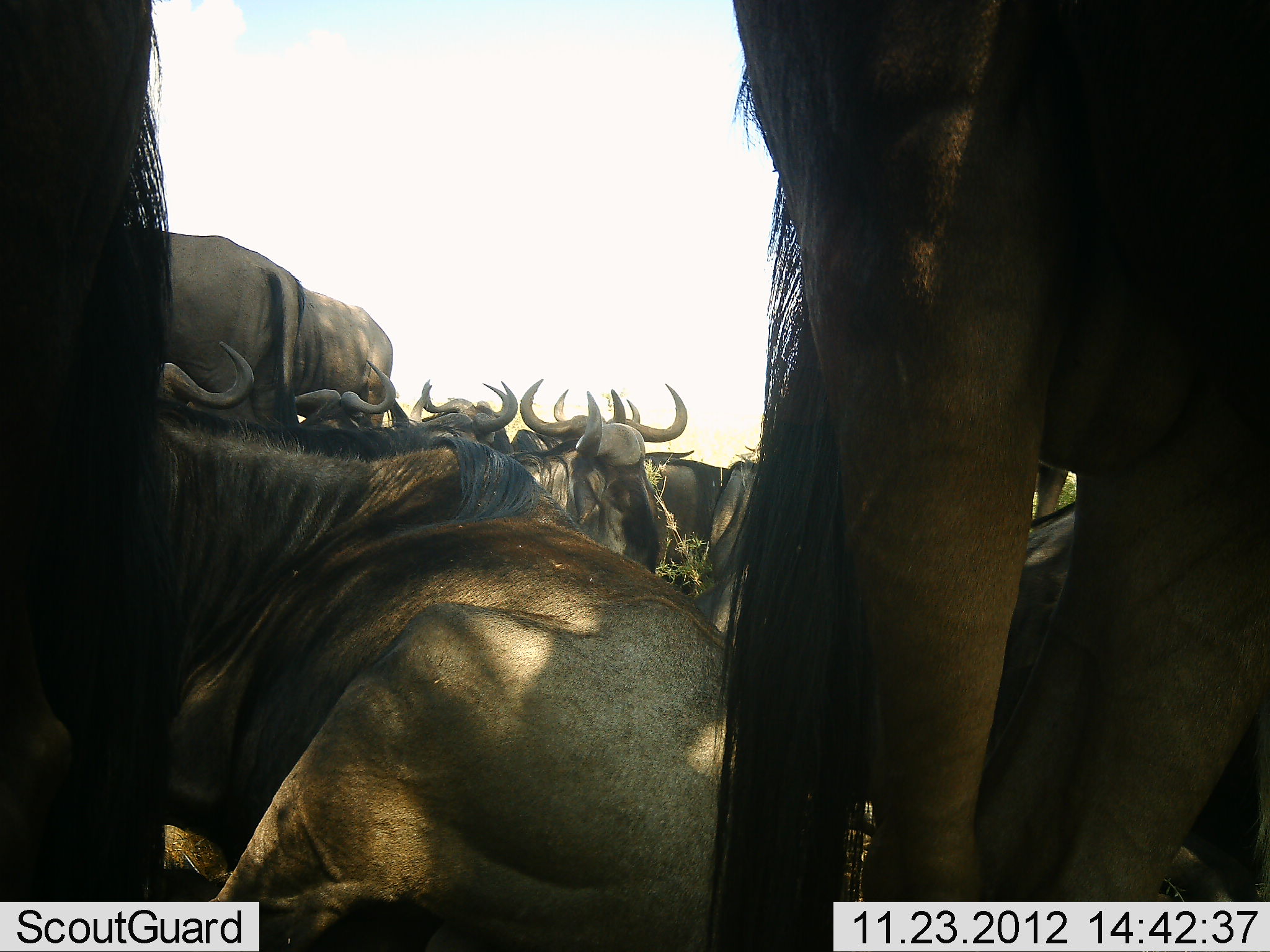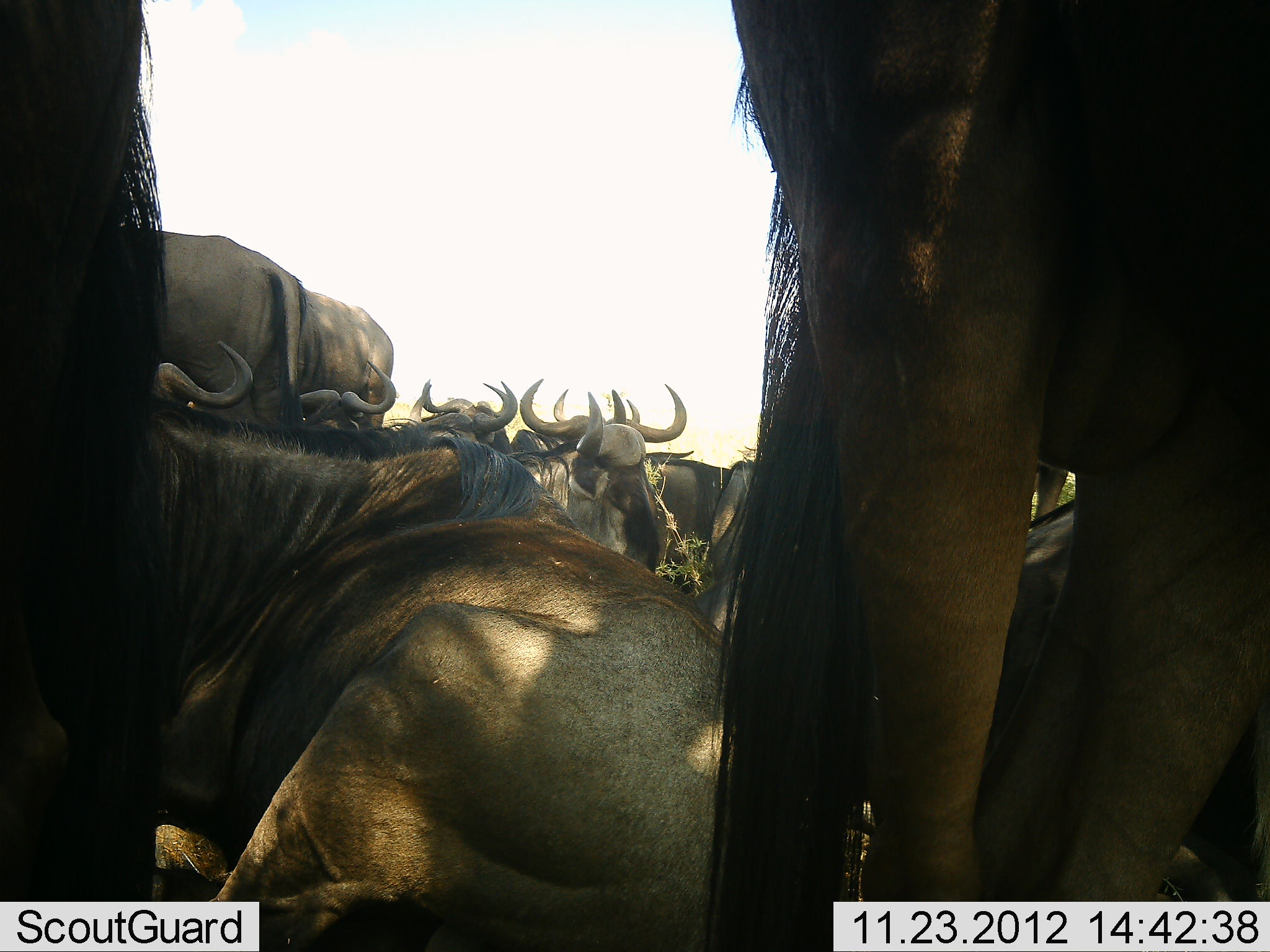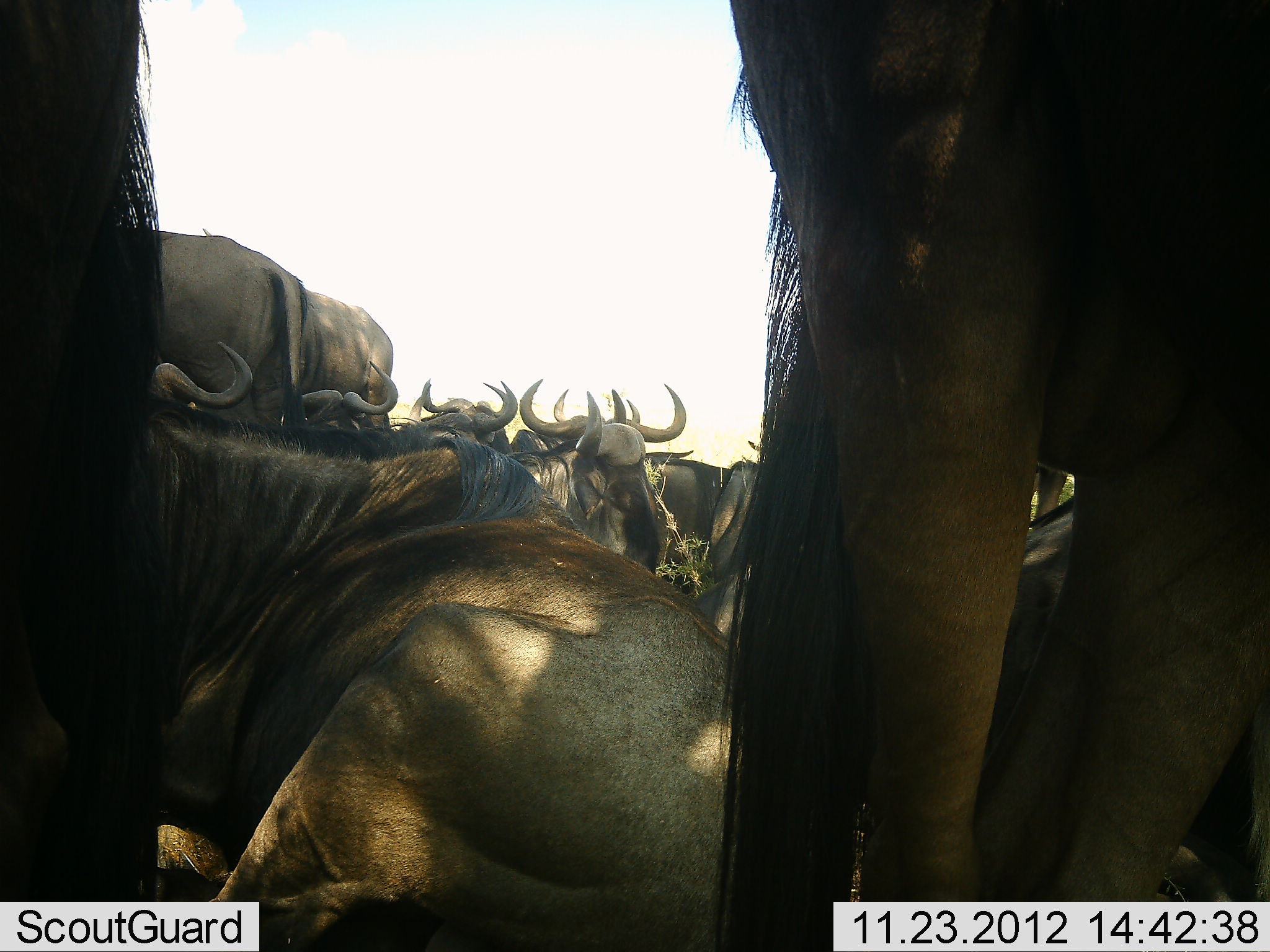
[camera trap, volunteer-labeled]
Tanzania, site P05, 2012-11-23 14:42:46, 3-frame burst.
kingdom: Animalia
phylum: Chordata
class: Mammalia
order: Artiodactyla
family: Bovidae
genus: Connochaetes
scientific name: Connochaetes taurinus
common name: blue wildebeest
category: wildebeest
Wildebeest (blue wildebeest) (Connochaetes taurinus), count 11-50. Behavior (volunteer vote fractions): standing 70%, resting 100%, moving 0%, interacting 0%. Young present (vote fraction): 0%. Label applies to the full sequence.